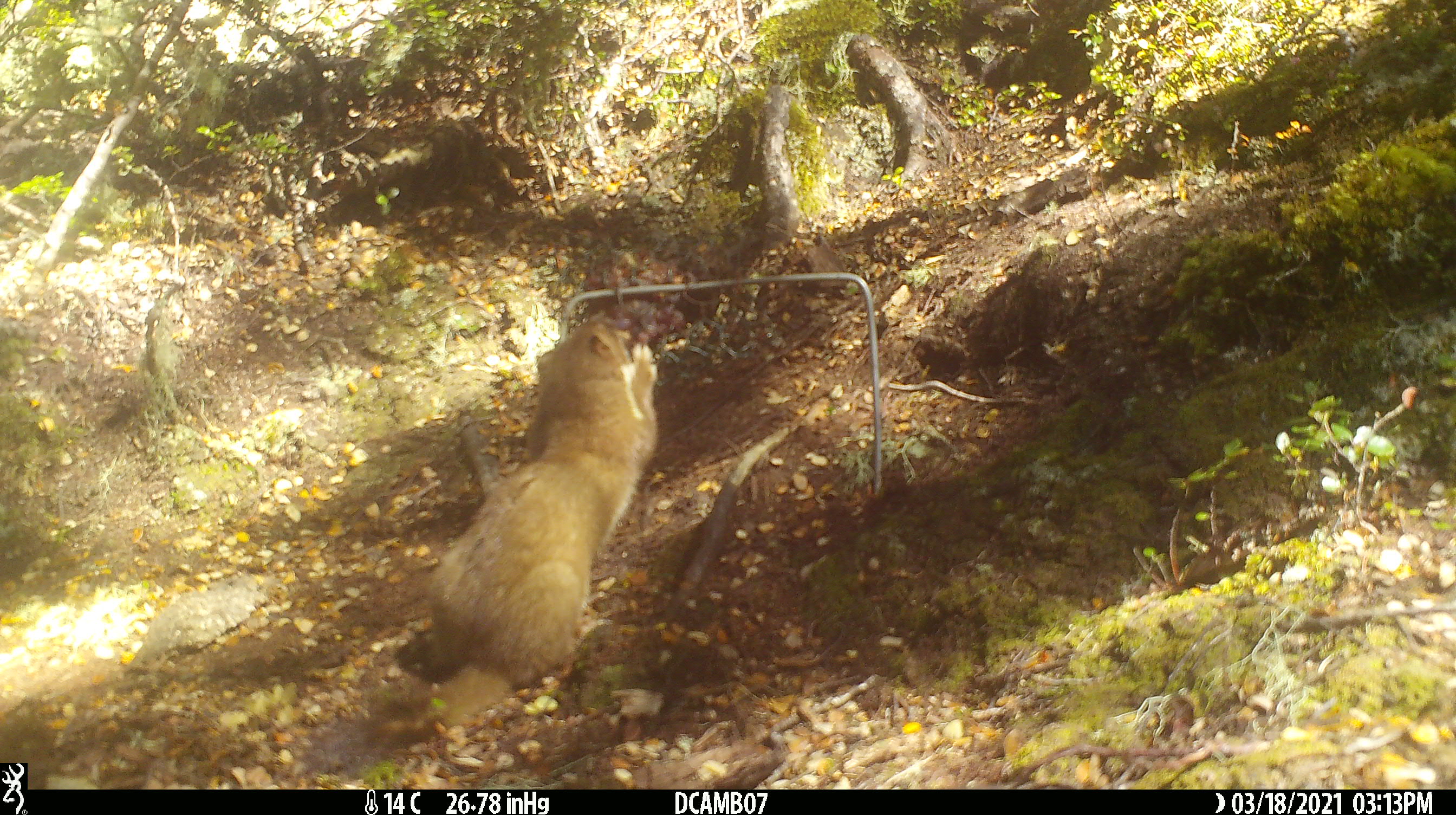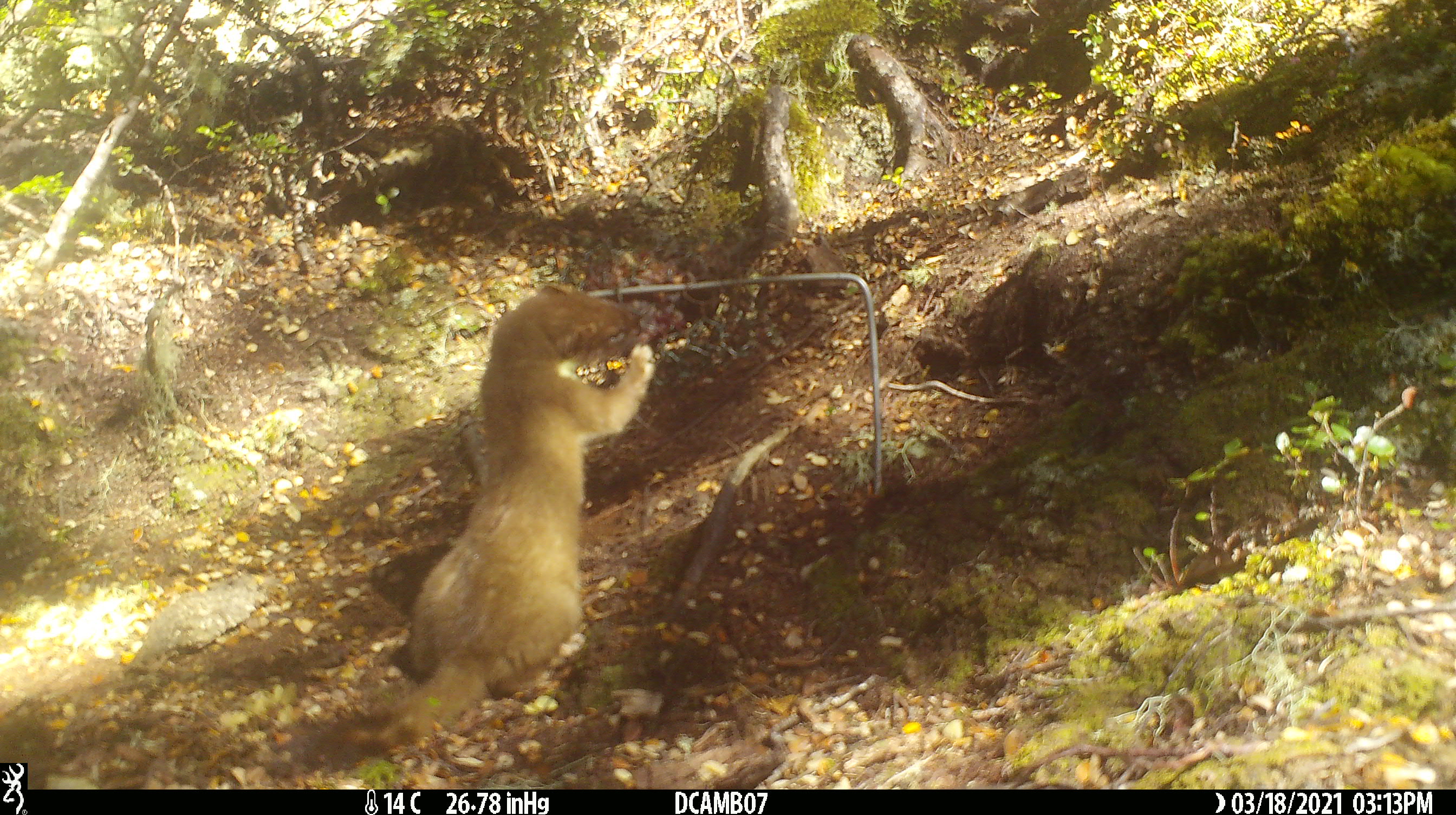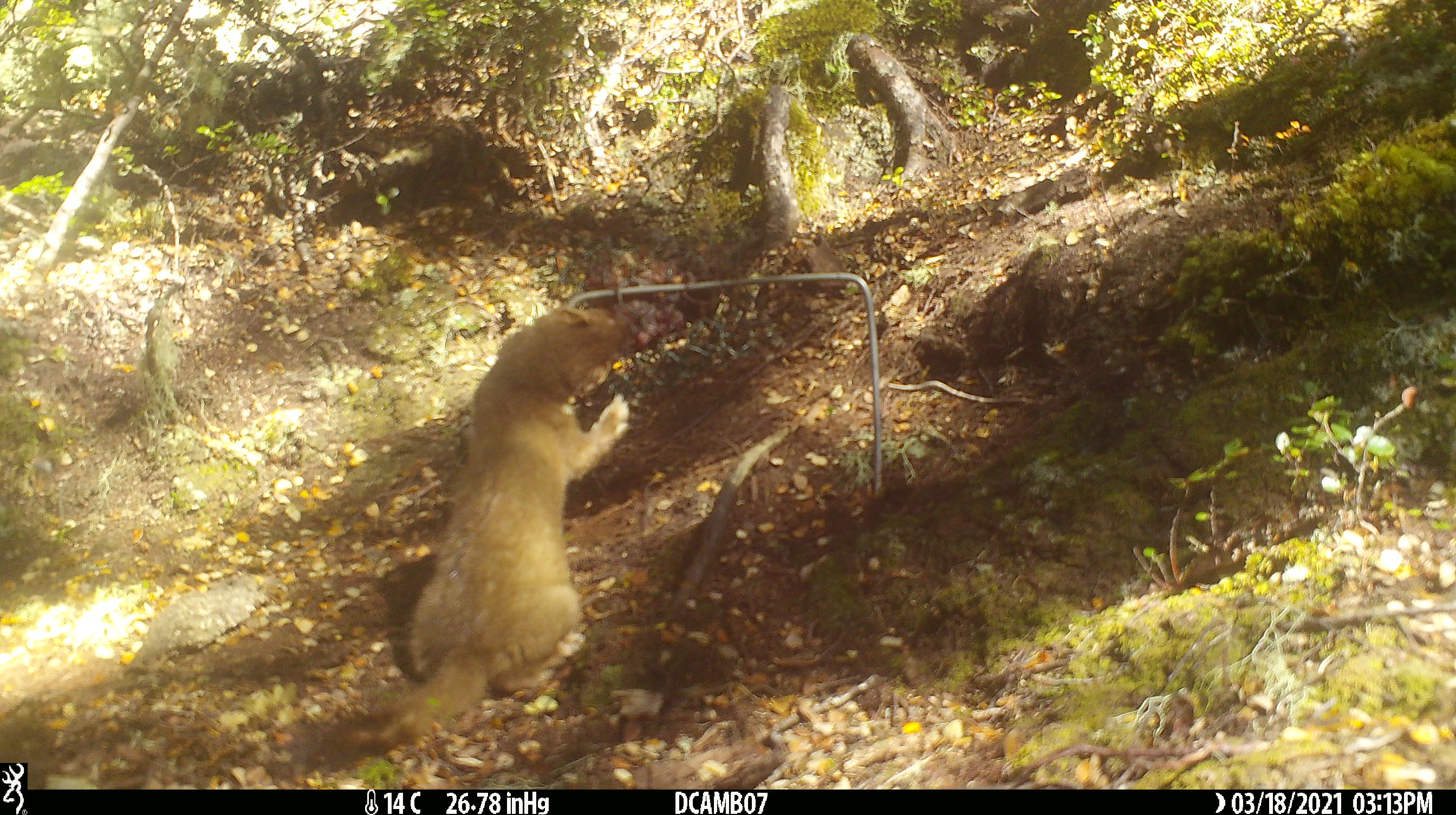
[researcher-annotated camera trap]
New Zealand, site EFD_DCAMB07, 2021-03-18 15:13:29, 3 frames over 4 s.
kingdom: Animalia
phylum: Chordata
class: Mammalia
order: Carnivora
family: Mustelidae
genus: Mustela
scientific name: Mustela erminea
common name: stoat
Stoat (Mustela erminea).